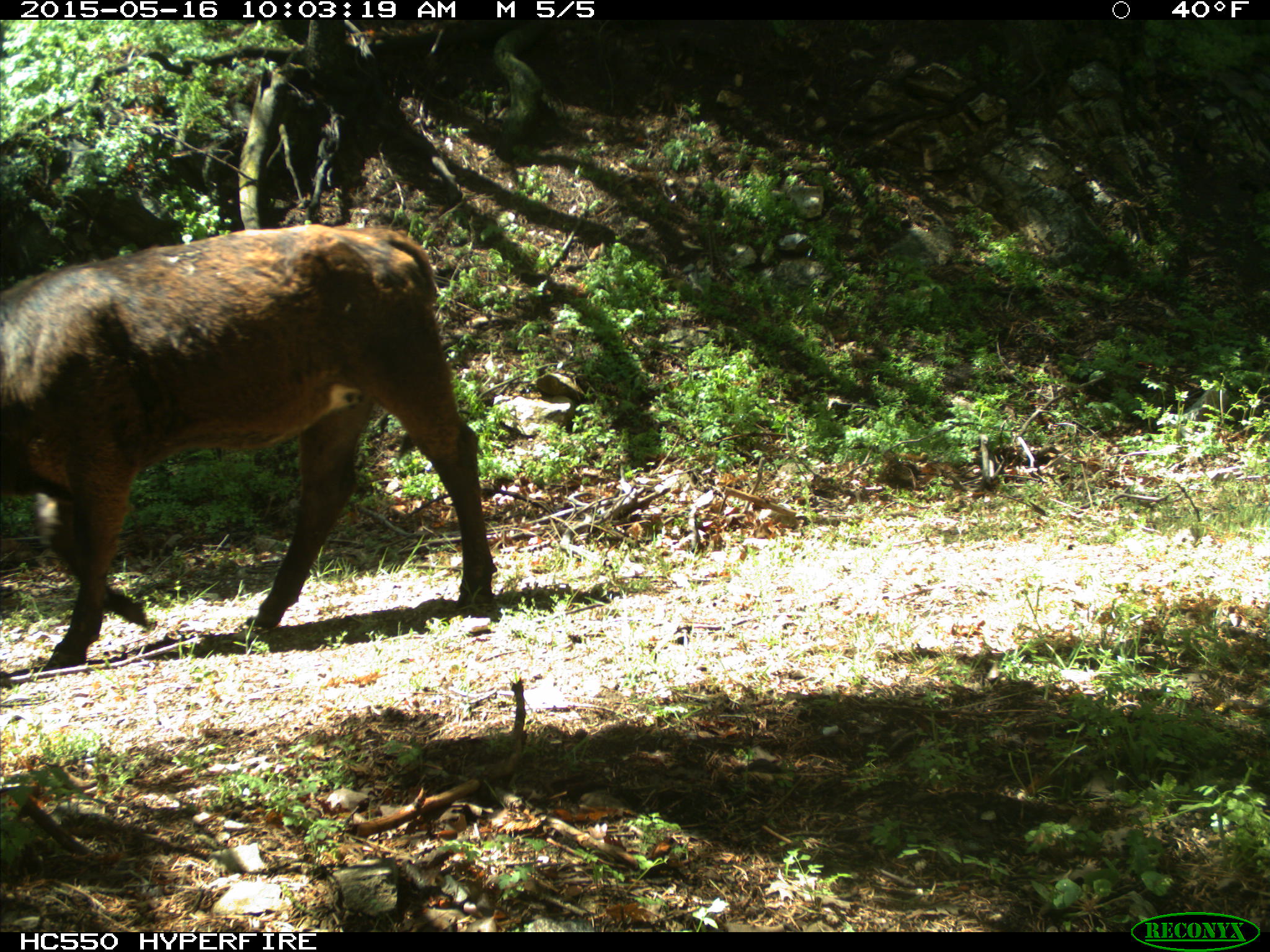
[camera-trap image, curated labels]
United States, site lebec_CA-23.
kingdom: Animalia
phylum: Chordata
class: Mammalia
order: Artiodactyla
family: Bovidae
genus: Bos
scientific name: Bos taurus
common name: domestic cow